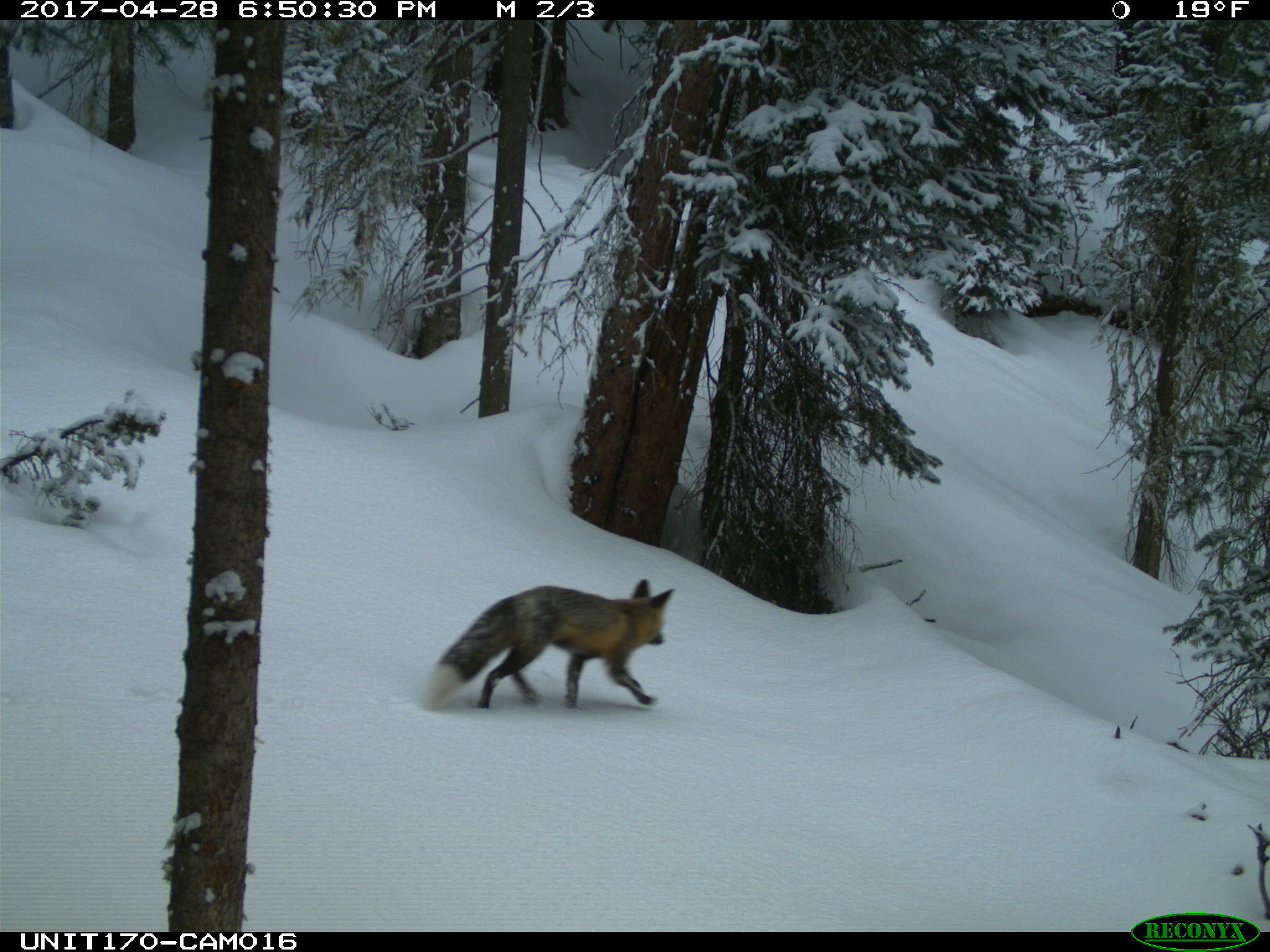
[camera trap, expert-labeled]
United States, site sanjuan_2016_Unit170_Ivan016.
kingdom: Animalia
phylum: Chordata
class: Mammalia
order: Carnivora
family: Canidae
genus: Vulpes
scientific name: Vulpes vulpes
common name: red fox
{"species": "Vulpes vulpes (red fox)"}